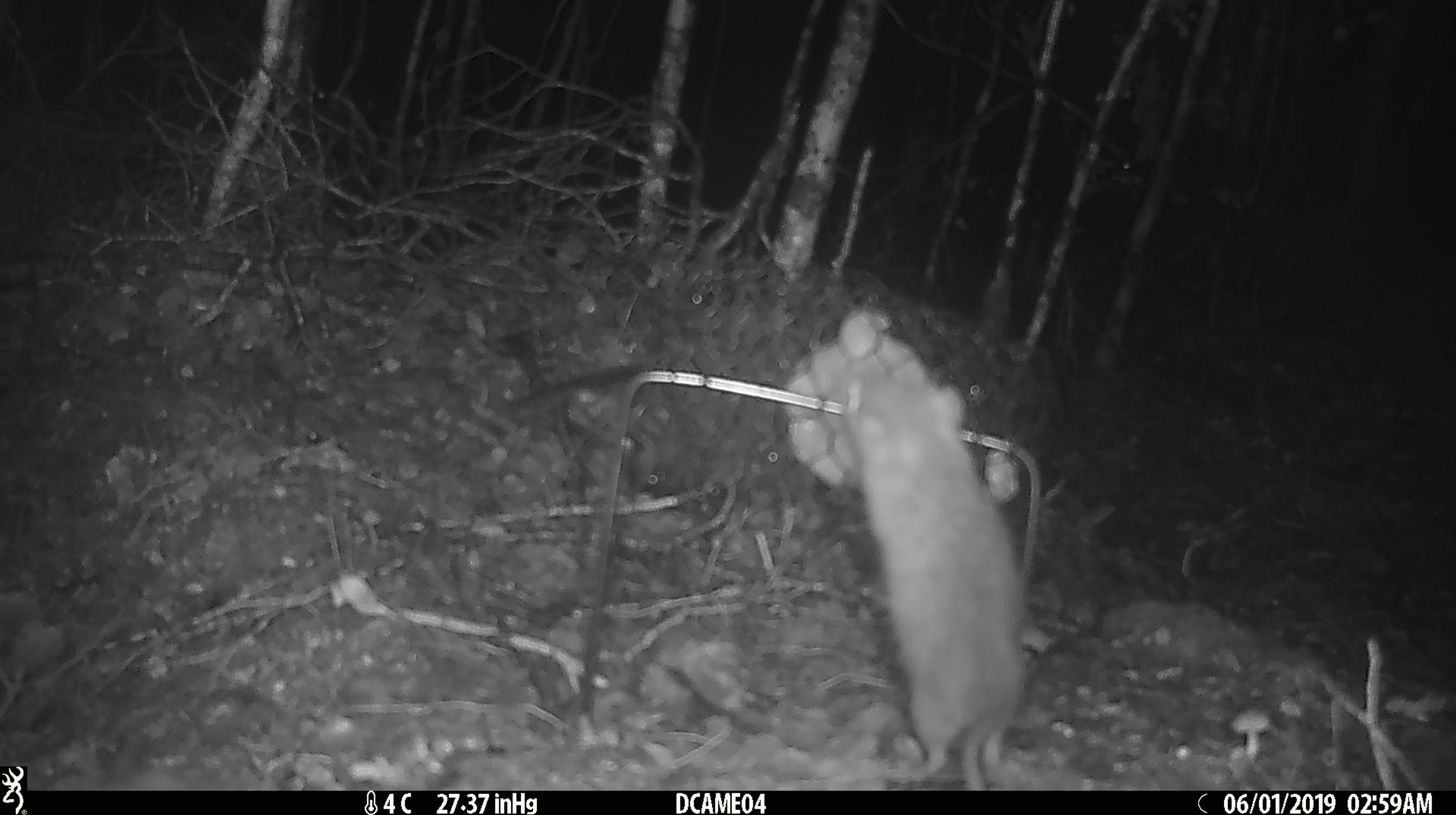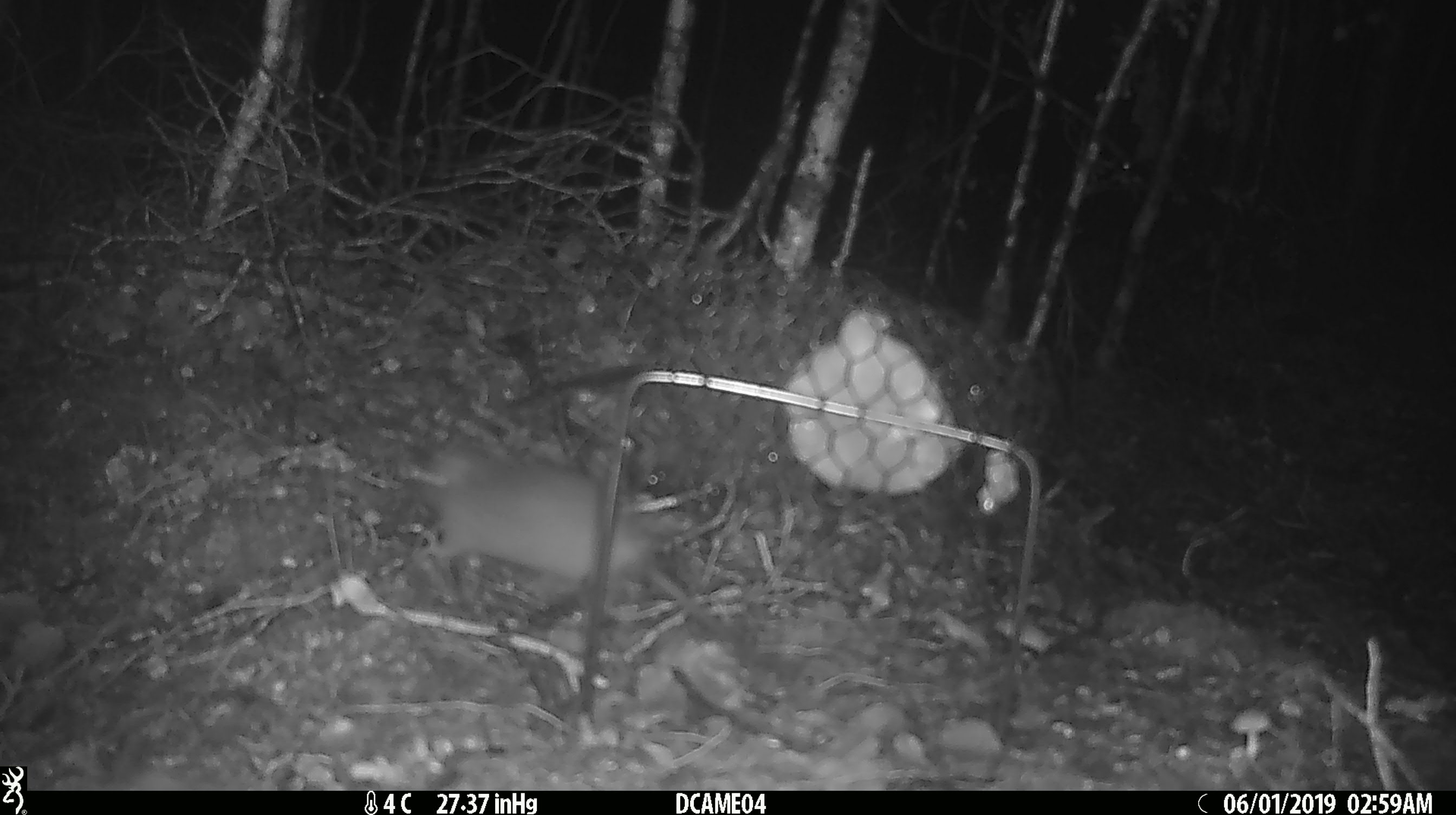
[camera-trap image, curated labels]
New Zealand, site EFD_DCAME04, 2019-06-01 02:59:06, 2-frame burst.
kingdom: Animalia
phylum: Chordata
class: Mammalia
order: Rodentia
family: Muridae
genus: Rattus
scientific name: Rattus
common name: rat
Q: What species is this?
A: Rat (Rattus).